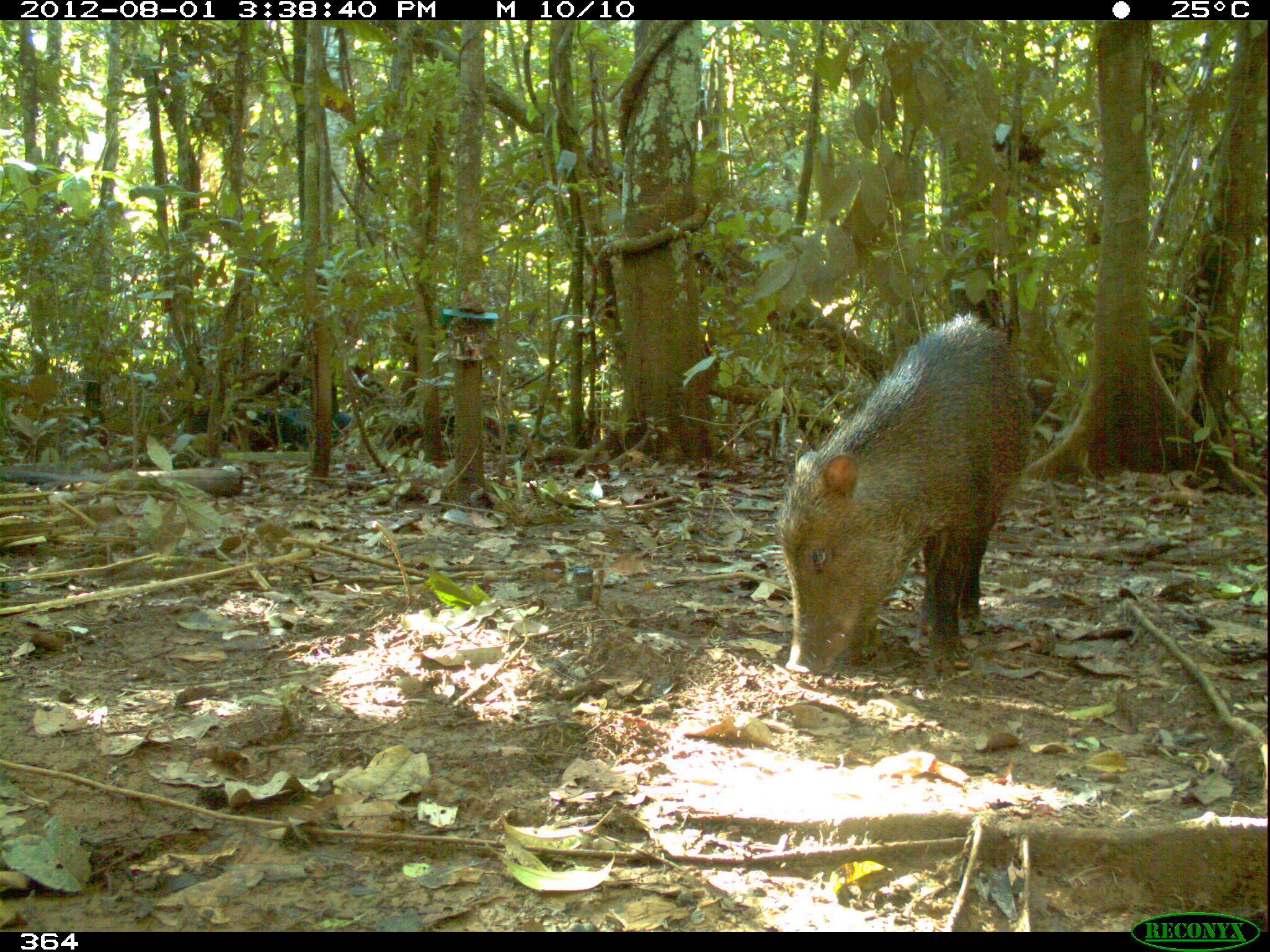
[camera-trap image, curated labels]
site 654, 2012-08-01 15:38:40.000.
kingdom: Animalia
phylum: Chordata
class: Mammalia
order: Artiodactyla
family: Tayassuidae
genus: Tayassu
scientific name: Tayassu pecari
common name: white-lipped peccary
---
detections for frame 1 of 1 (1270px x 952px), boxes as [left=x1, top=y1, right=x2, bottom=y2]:
tayassu pecari: [left=776, top=313, right=1033, bottom=682]